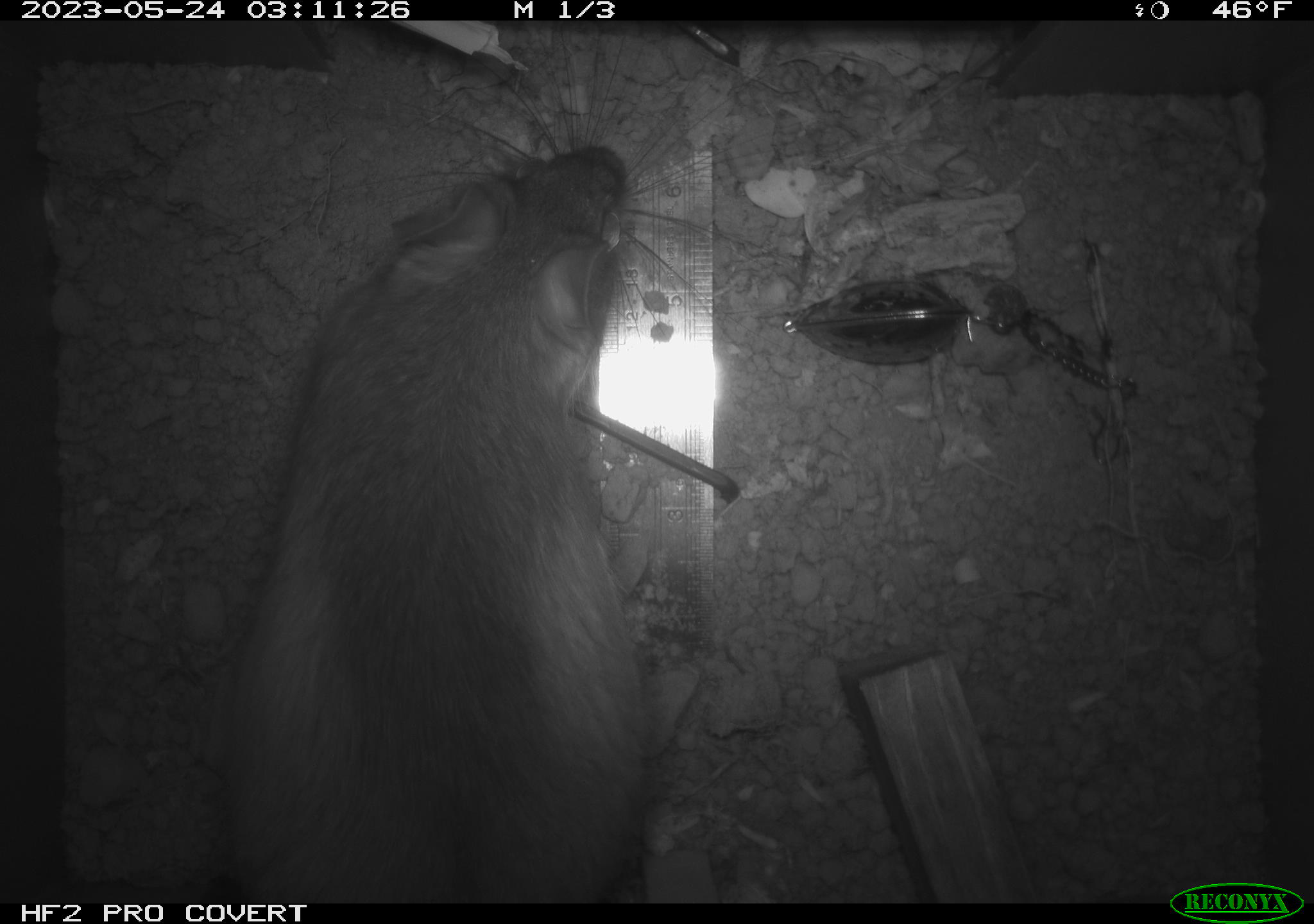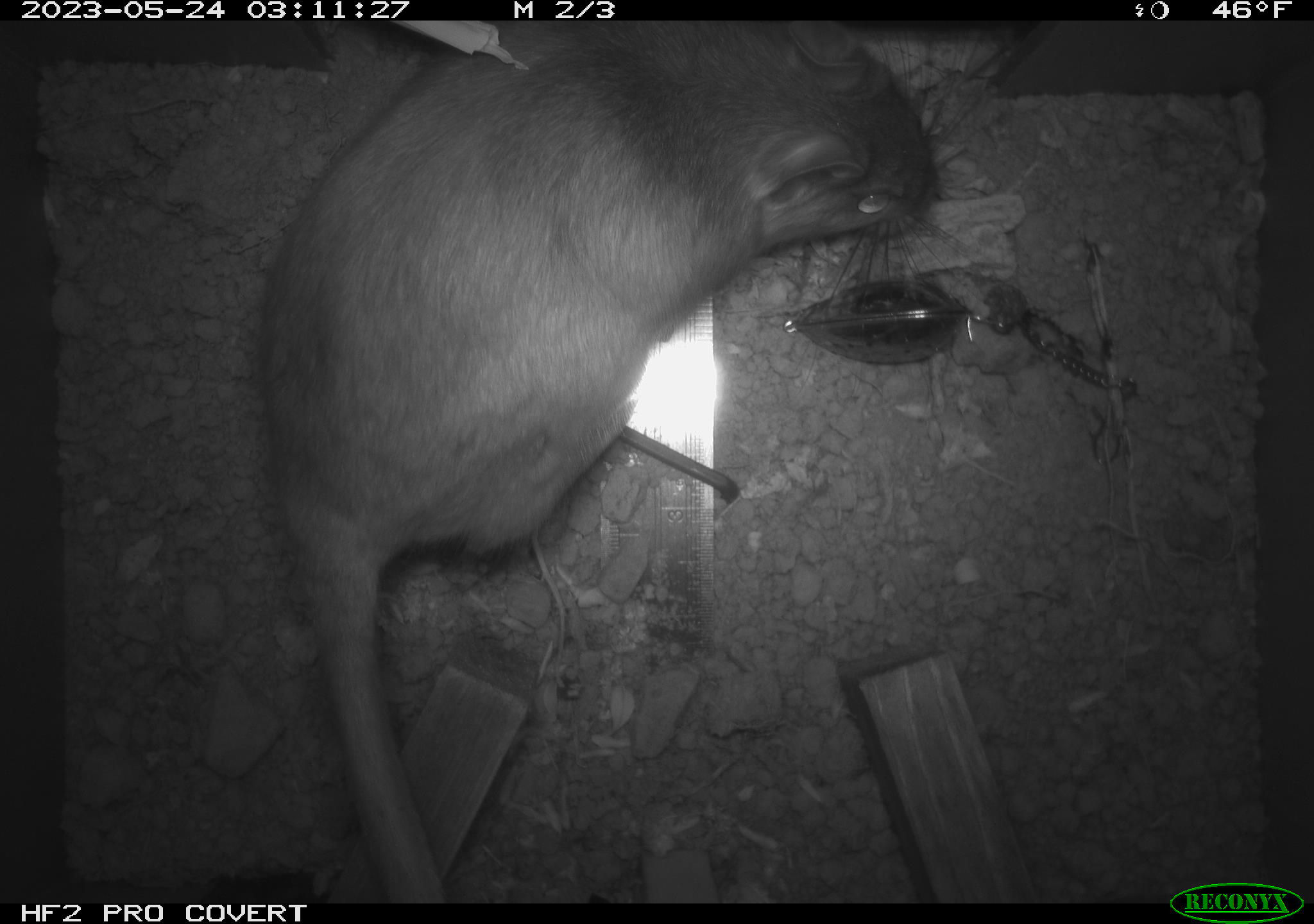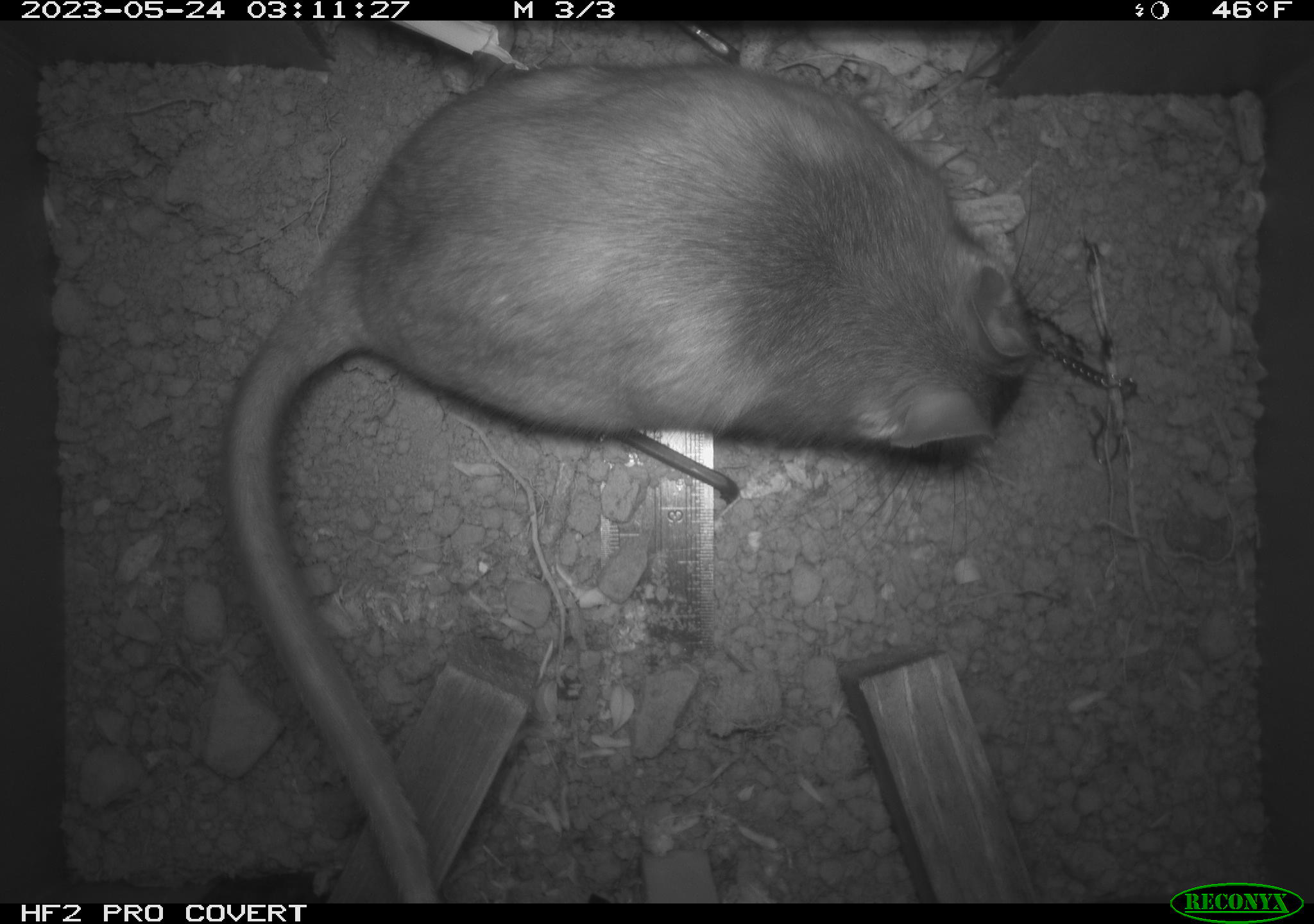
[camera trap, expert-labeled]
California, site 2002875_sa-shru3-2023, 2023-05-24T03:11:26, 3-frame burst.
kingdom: Animalia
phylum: Chordata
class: Mammalia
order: Rodentia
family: Cricetidae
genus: Neotoma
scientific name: Neotoma fuscipes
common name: dusky-footed woodrat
Dusky-footed woodrat (Neotoma fuscipes).